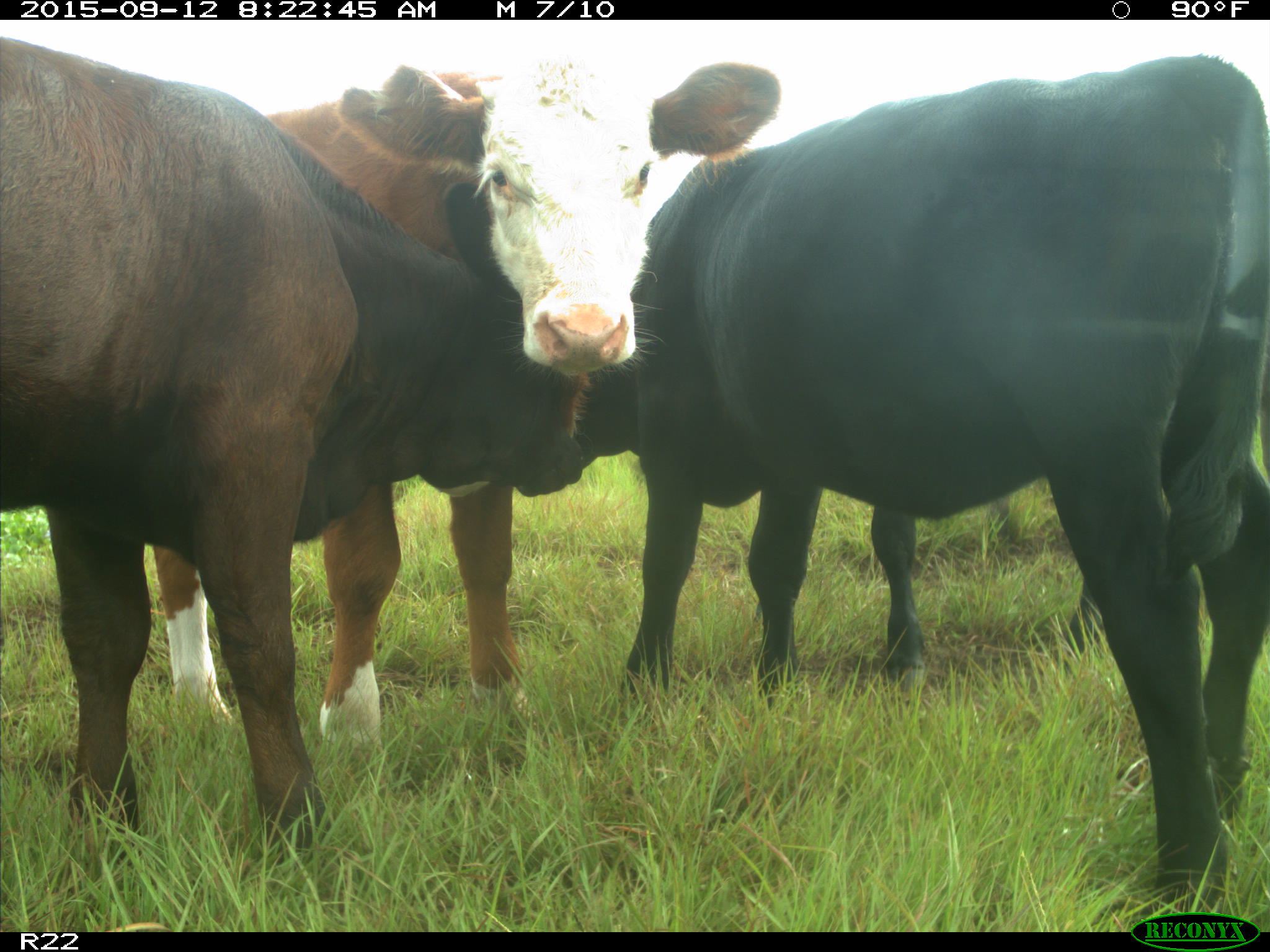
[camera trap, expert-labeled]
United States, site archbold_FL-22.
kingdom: Animalia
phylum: Chordata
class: Mammalia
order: Artiodactyla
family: Bovidae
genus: Bos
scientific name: Bos taurus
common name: domestic cow